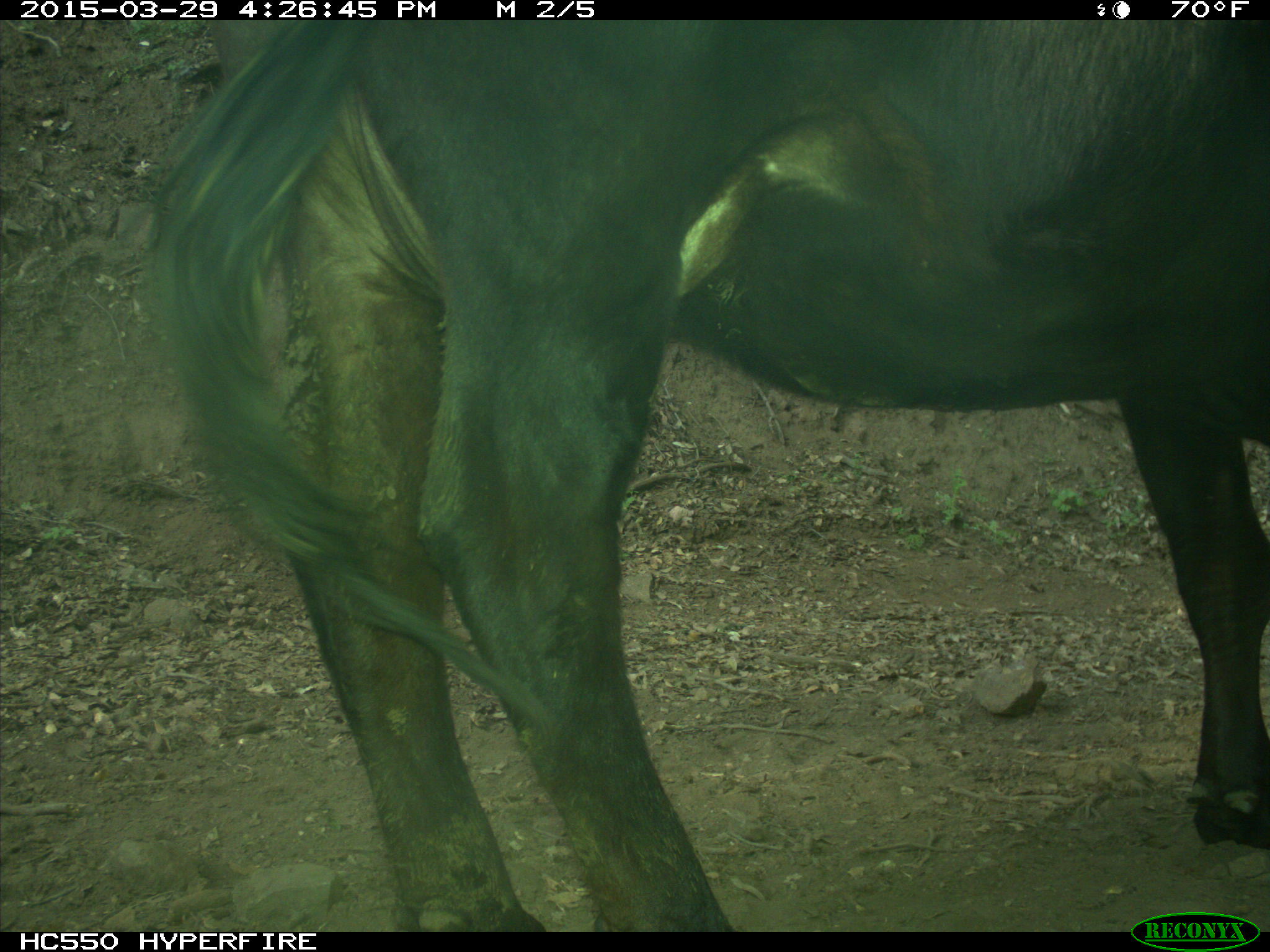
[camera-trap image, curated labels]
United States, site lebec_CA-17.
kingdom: Animalia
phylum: Chordata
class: Mammalia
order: Artiodactyla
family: Bovidae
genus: Bos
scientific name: Bos taurus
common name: domestic cow